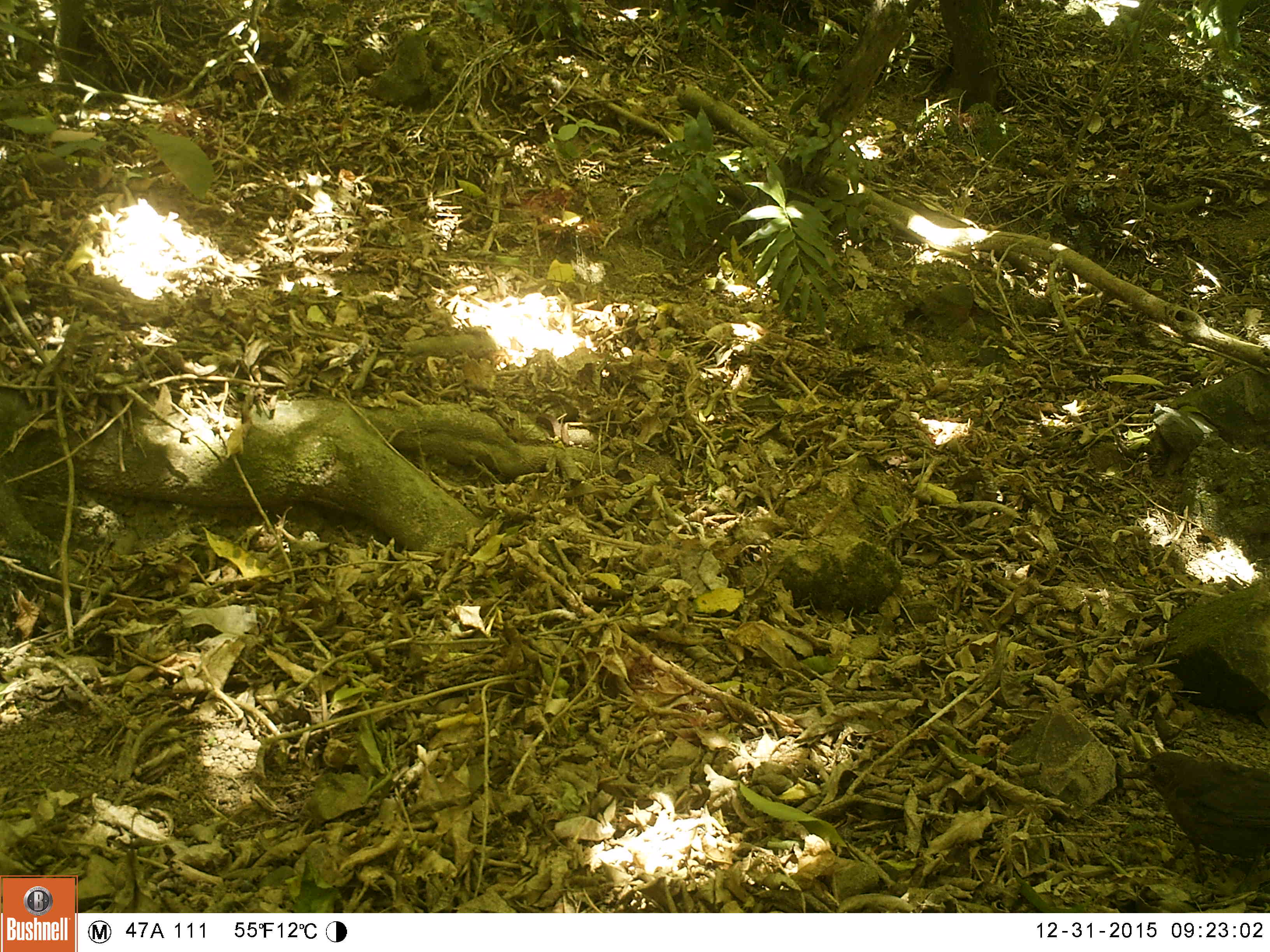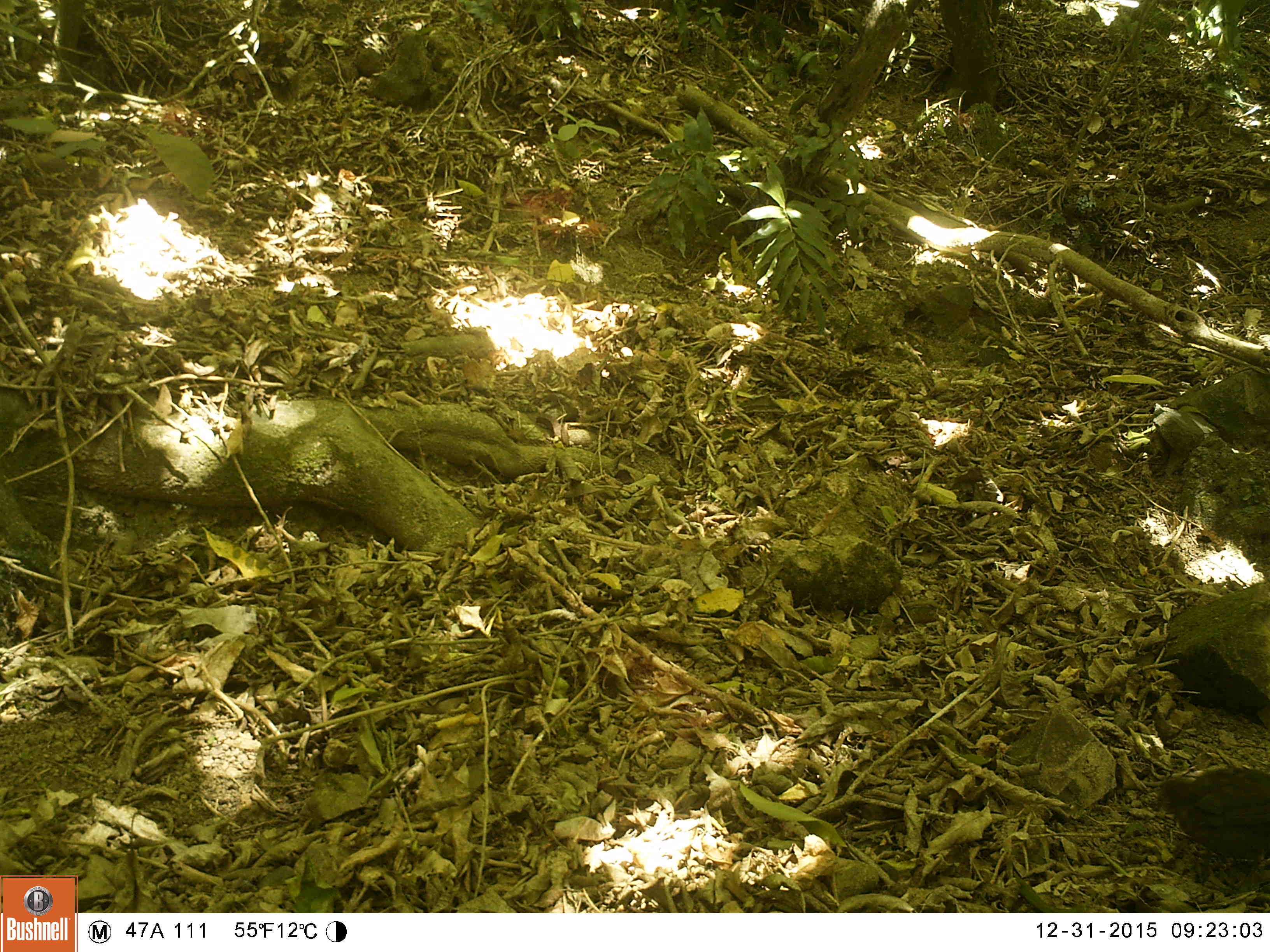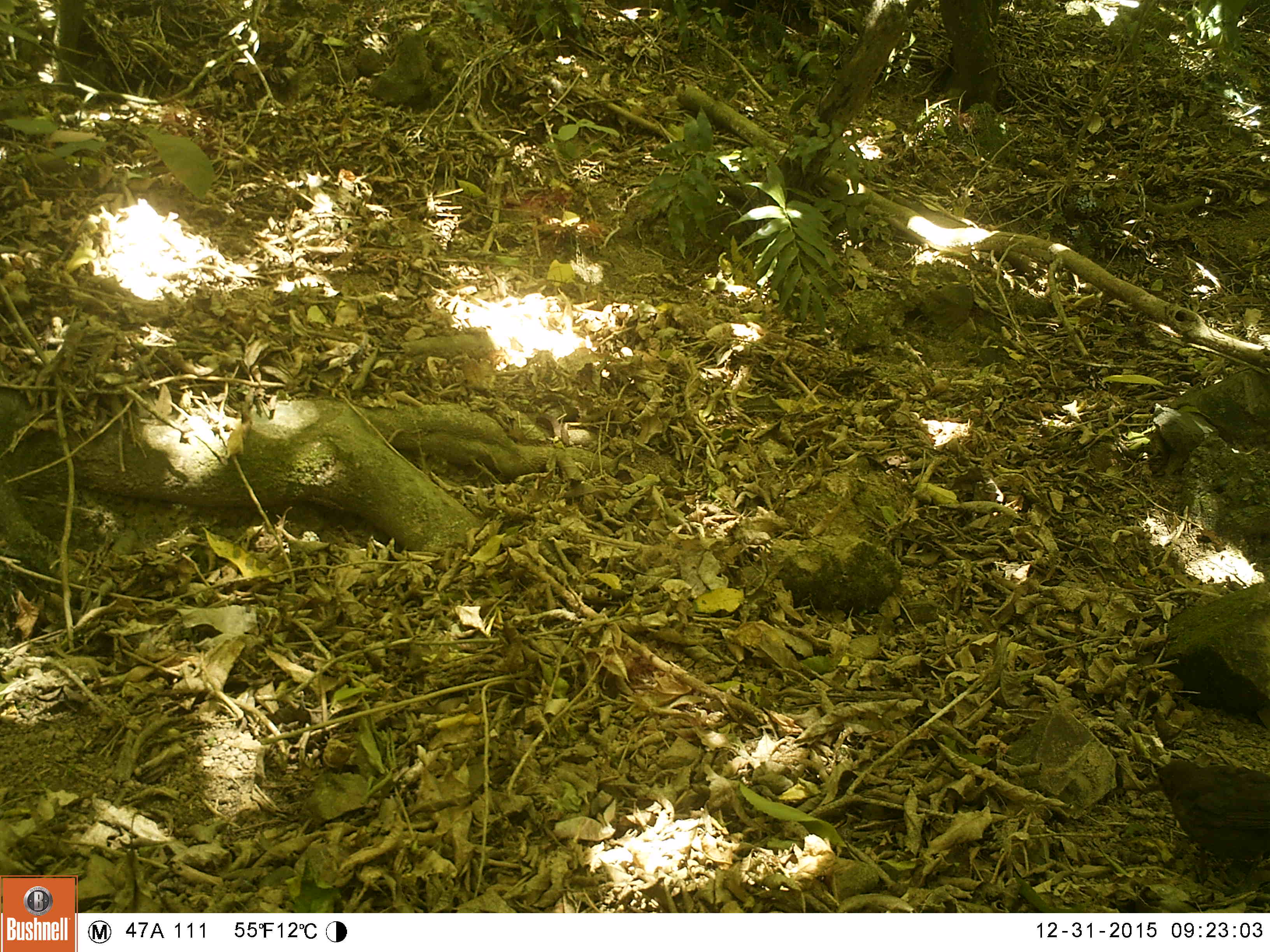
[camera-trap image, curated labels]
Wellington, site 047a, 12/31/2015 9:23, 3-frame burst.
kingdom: Animalia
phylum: Chordata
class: Aves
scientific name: Aves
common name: bird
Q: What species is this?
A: Bird (Aves).